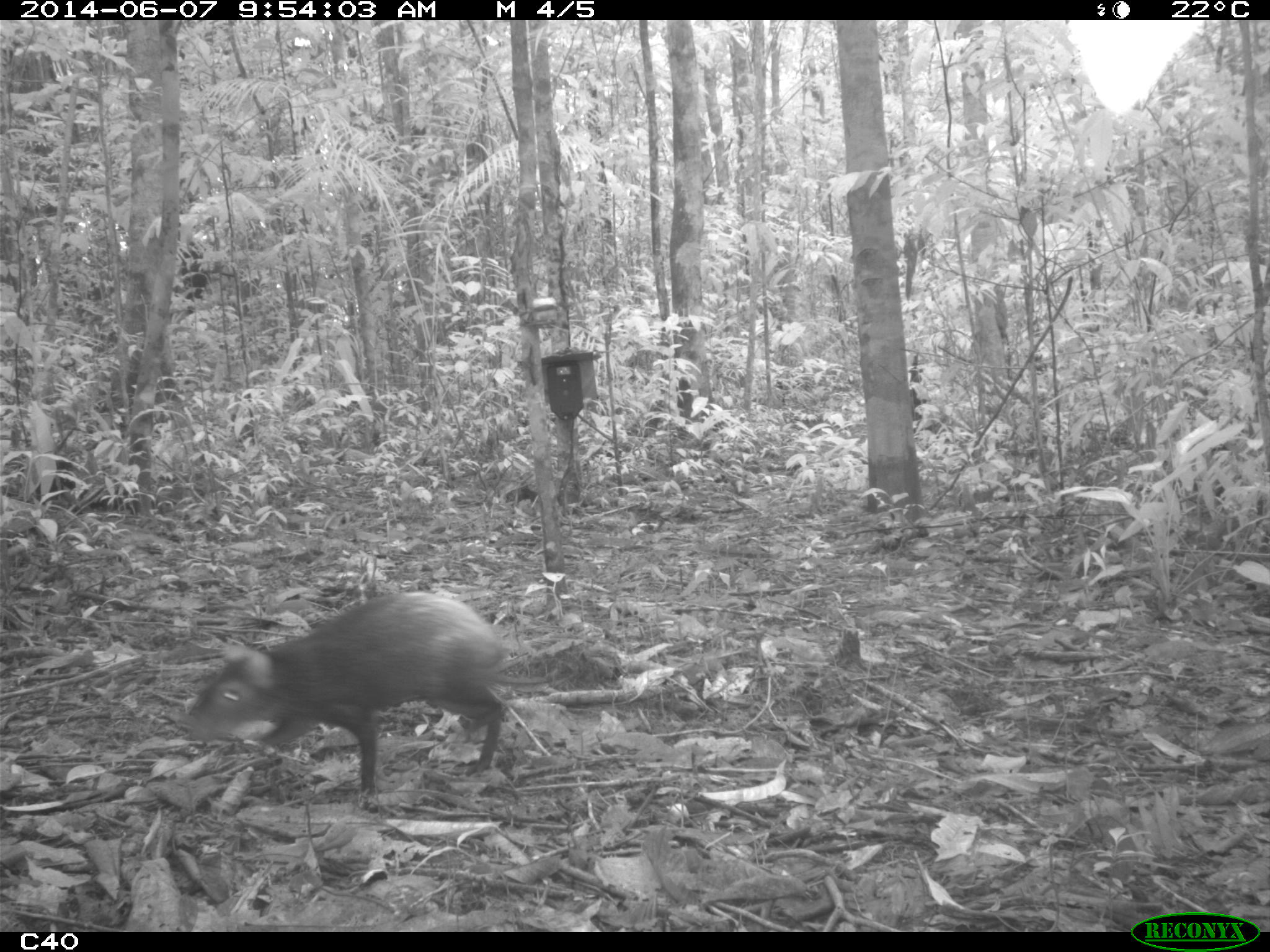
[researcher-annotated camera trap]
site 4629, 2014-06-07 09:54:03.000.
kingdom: Animalia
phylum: Chordata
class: Mammalia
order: Rodentia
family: Dasyproctidae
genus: Dasyprocta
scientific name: Dasyprocta leporina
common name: red-rumped agouti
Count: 1.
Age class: adult.